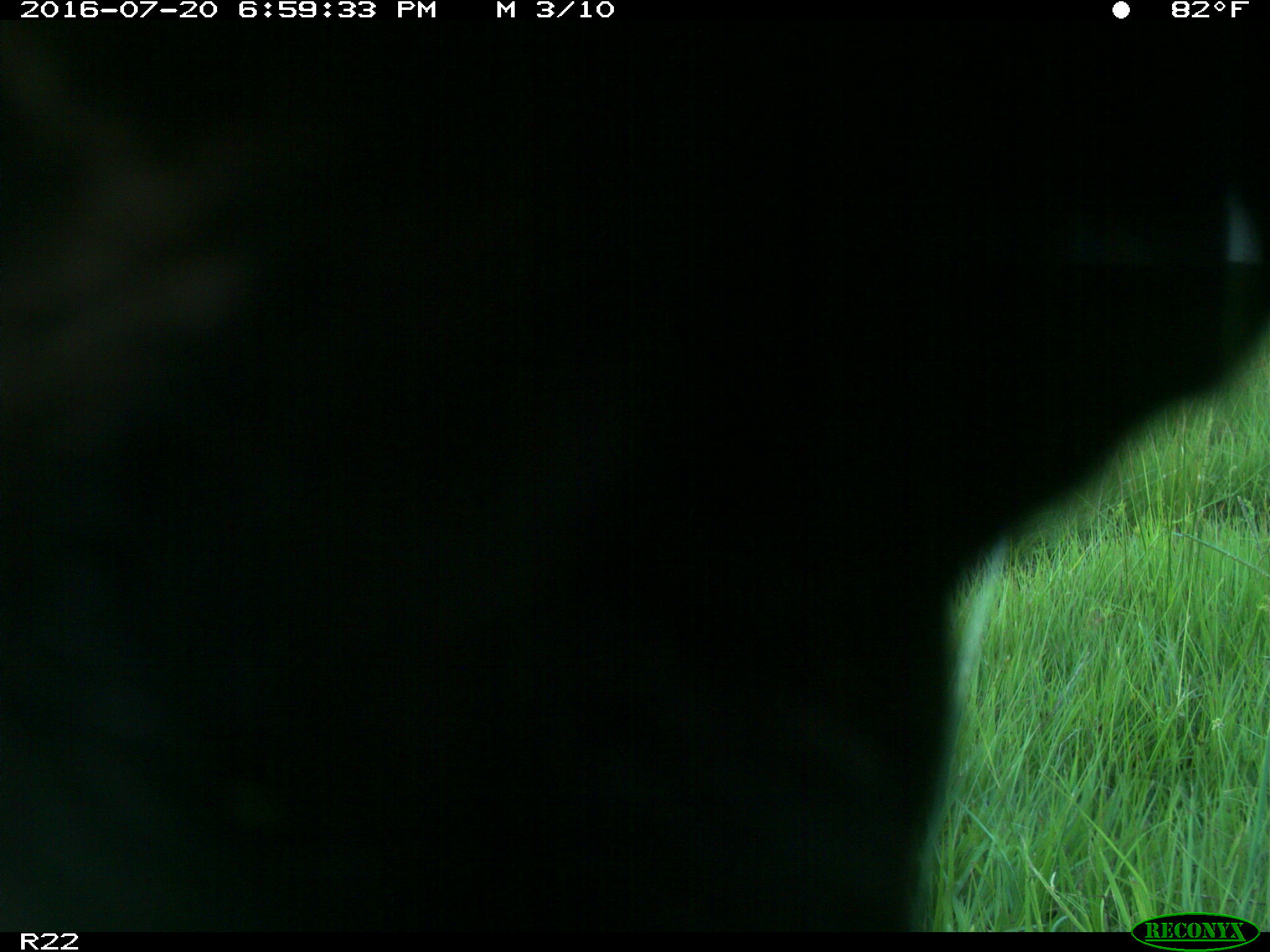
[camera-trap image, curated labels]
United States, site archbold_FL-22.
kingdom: Animalia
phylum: Chordata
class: Mammalia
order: Artiodactyla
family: Bovidae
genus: Bos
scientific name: Bos taurus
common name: domestic cow